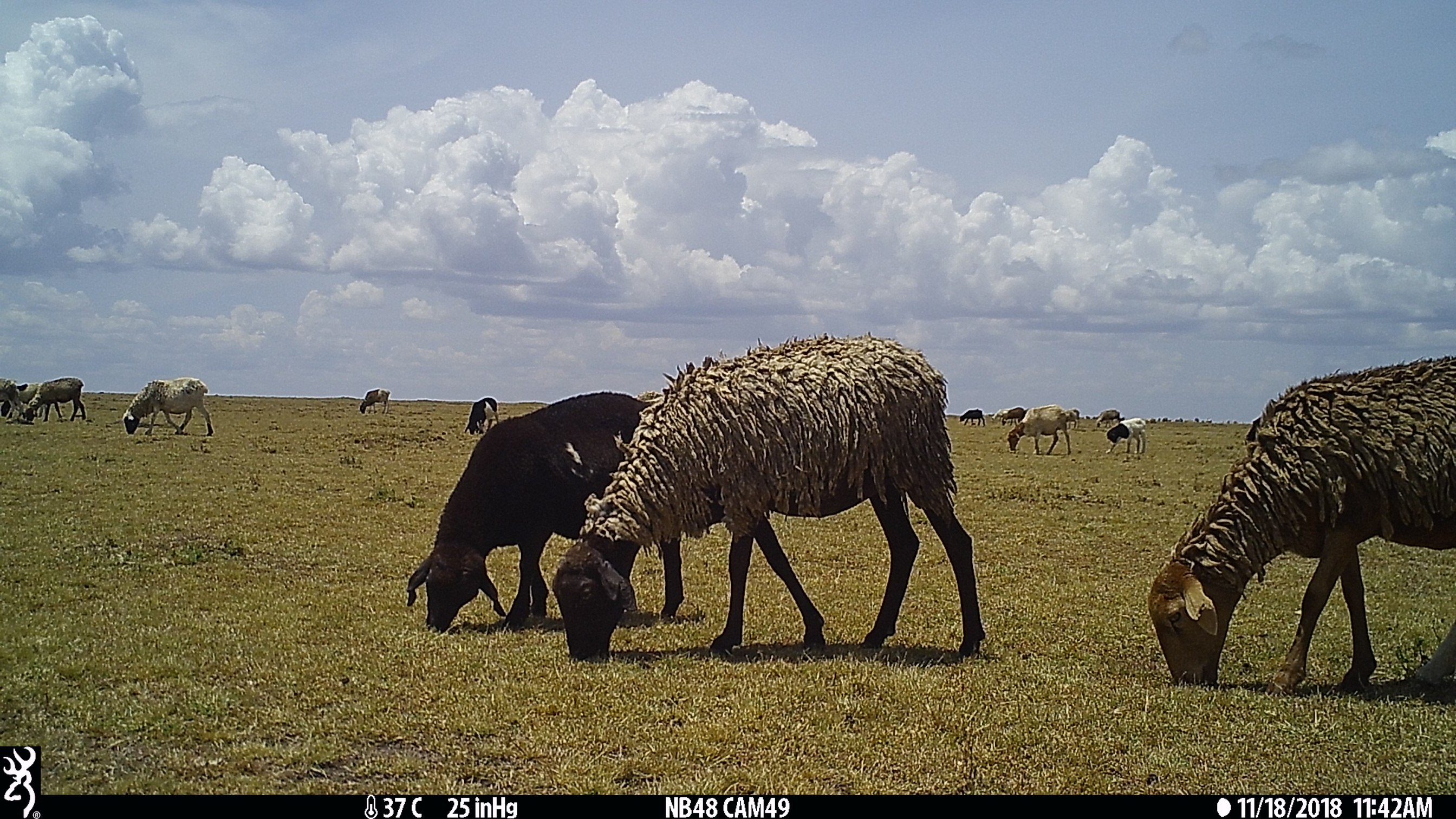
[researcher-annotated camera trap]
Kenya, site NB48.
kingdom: Animalia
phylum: Chordata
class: Mammalia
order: Artiodactyla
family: Bovidae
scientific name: Bovidae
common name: sheep or goat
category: shoat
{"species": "shoat (sheep or goat) (Bovidae)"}